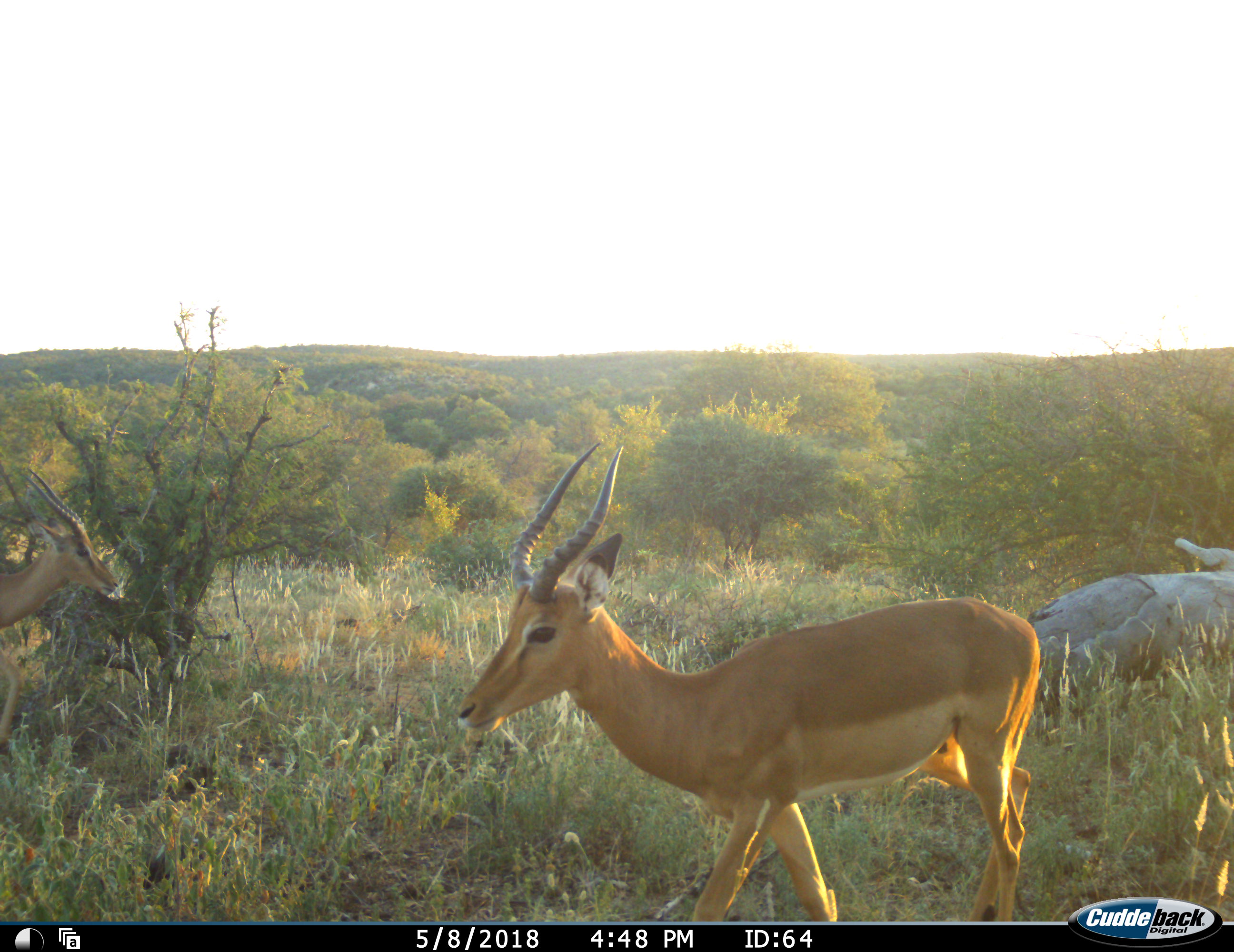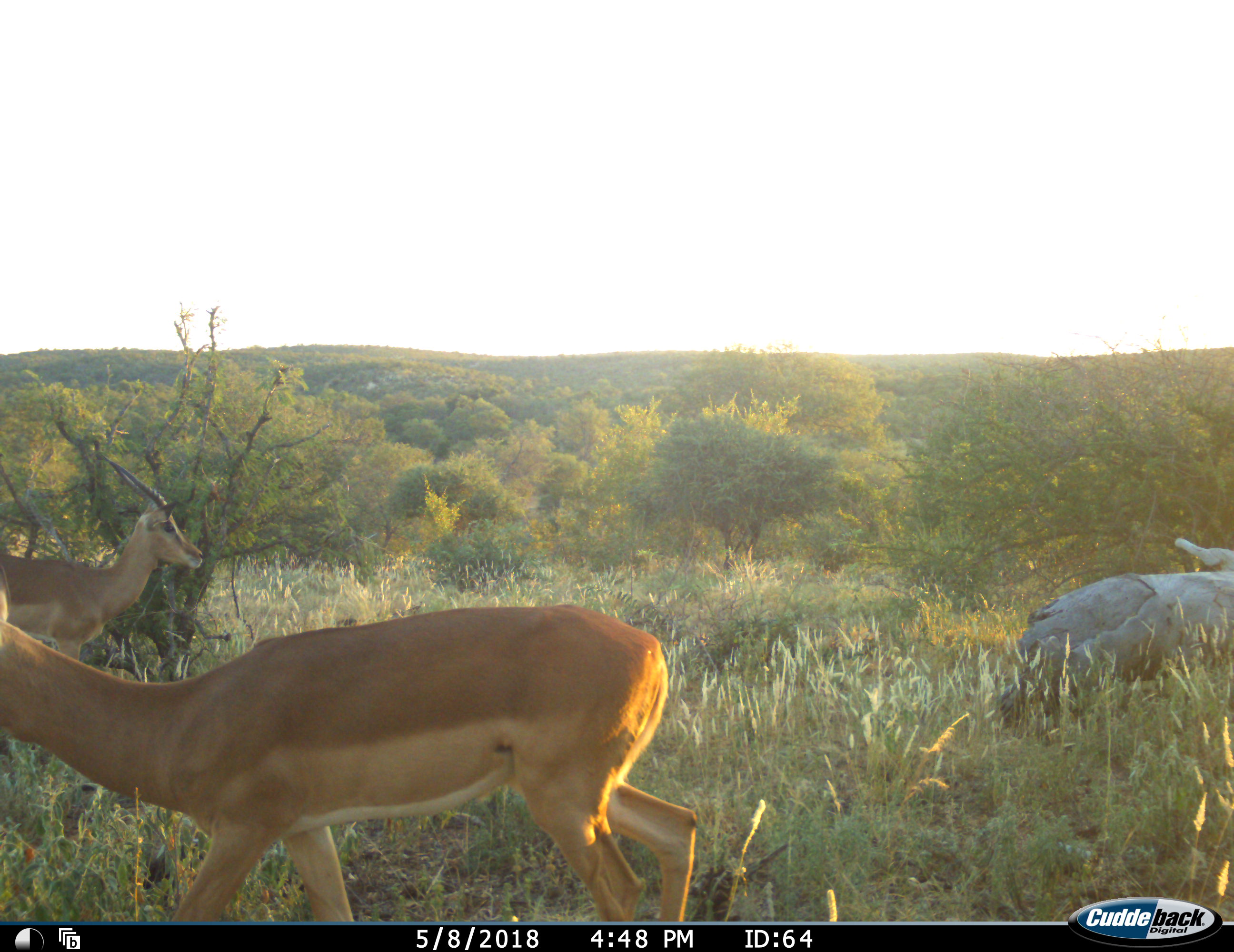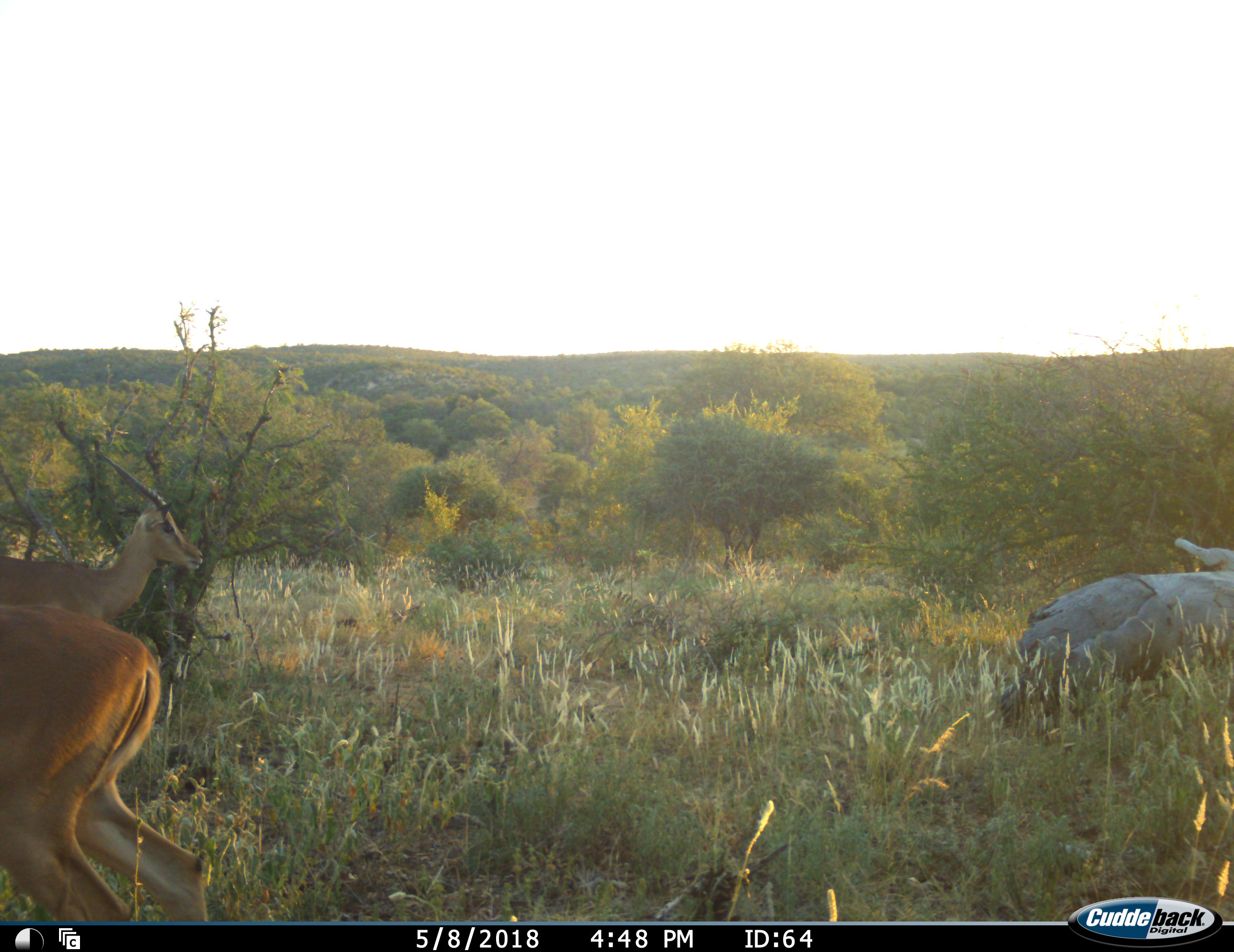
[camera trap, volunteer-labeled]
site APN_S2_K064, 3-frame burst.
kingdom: Animalia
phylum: Chordata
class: Mammalia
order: Artiodactyla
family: Bovidae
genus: Aepyceros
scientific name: Aepyceros melampus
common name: impala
Impala (Aepyceros melampus), count 2. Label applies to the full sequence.